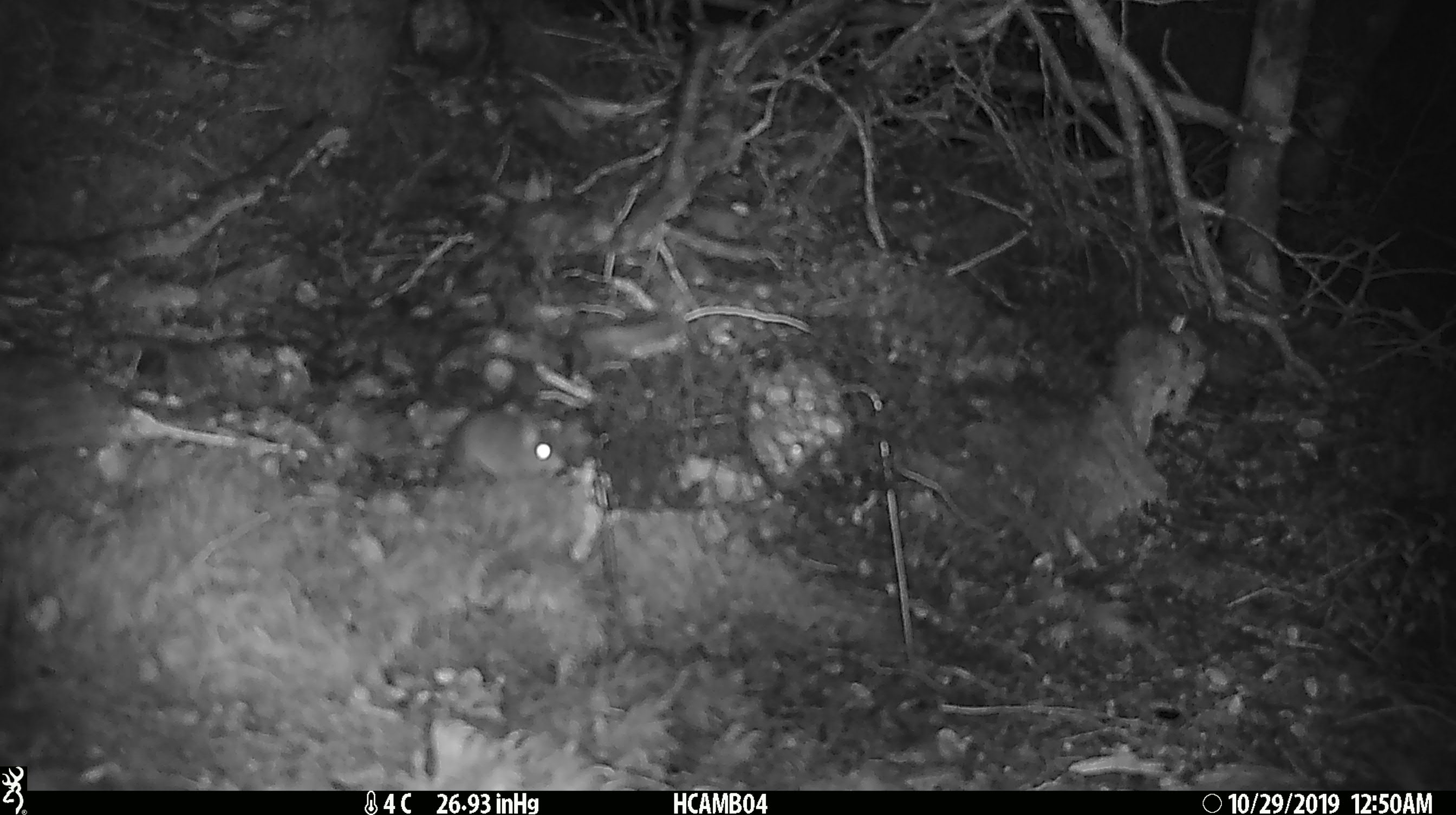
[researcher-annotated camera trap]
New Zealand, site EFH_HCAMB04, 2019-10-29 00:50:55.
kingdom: Animalia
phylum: Chordata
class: Mammalia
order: Rodentia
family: Muridae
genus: Mus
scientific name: Mus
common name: mouse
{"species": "mouse (Mus)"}